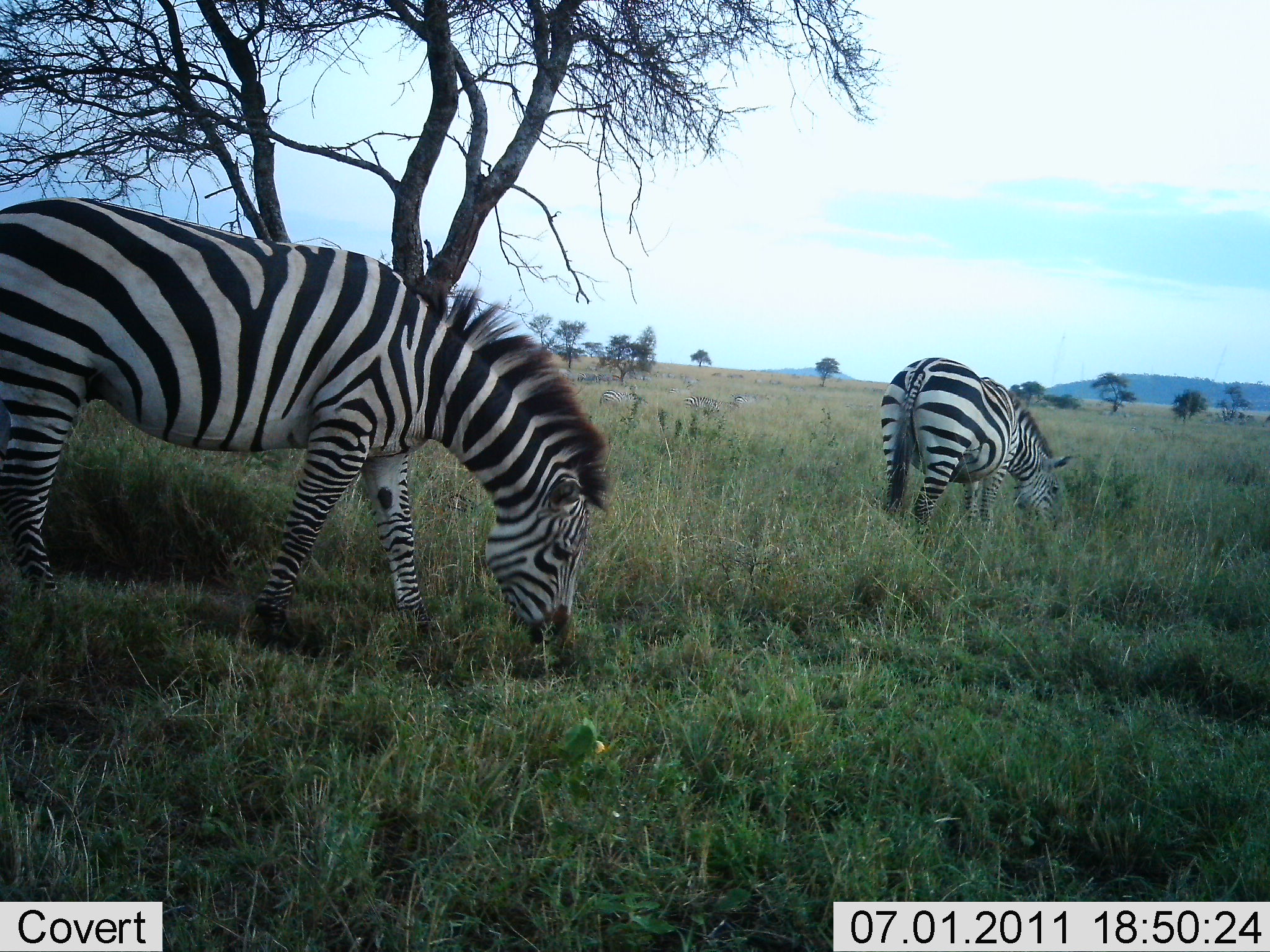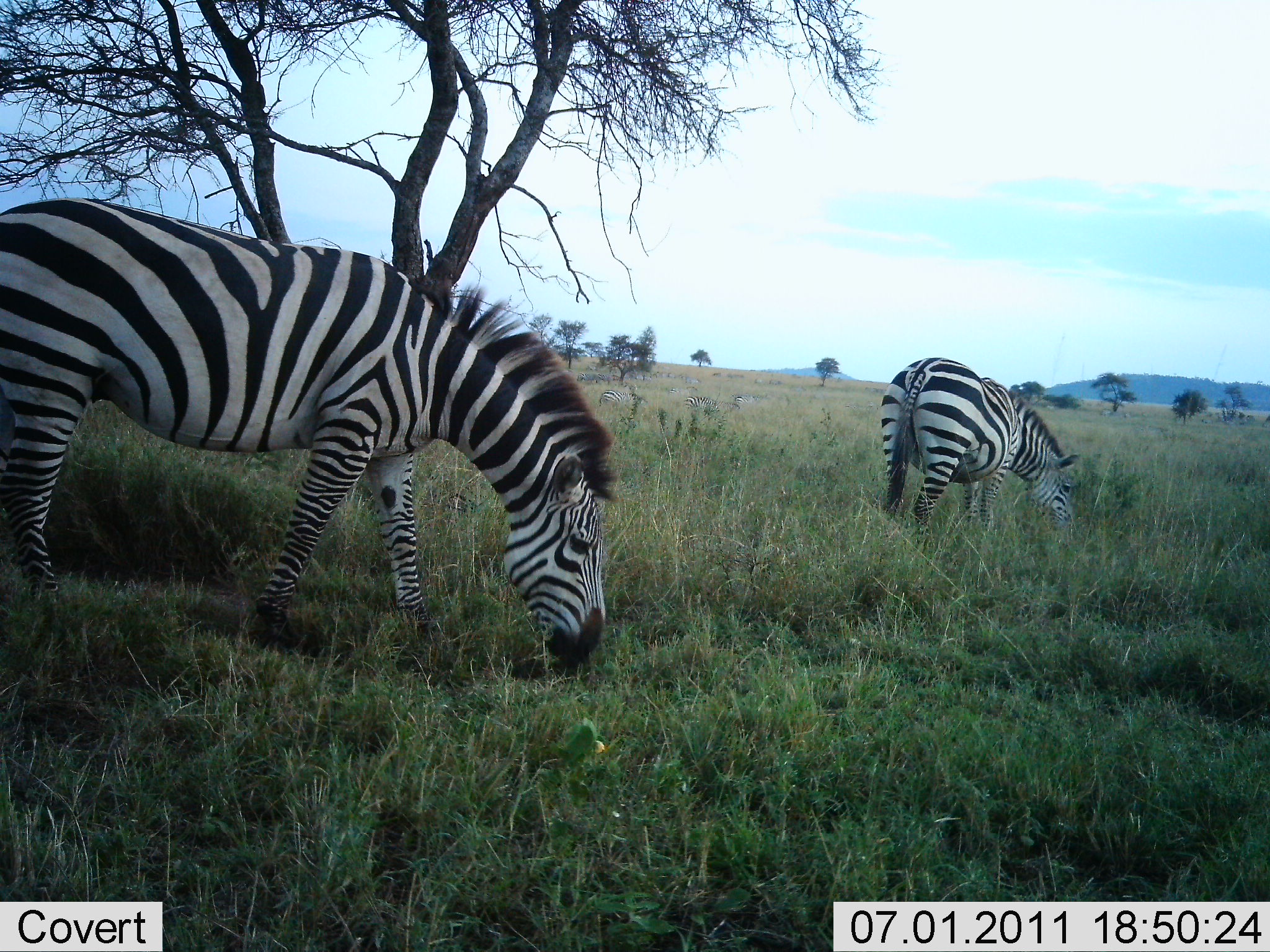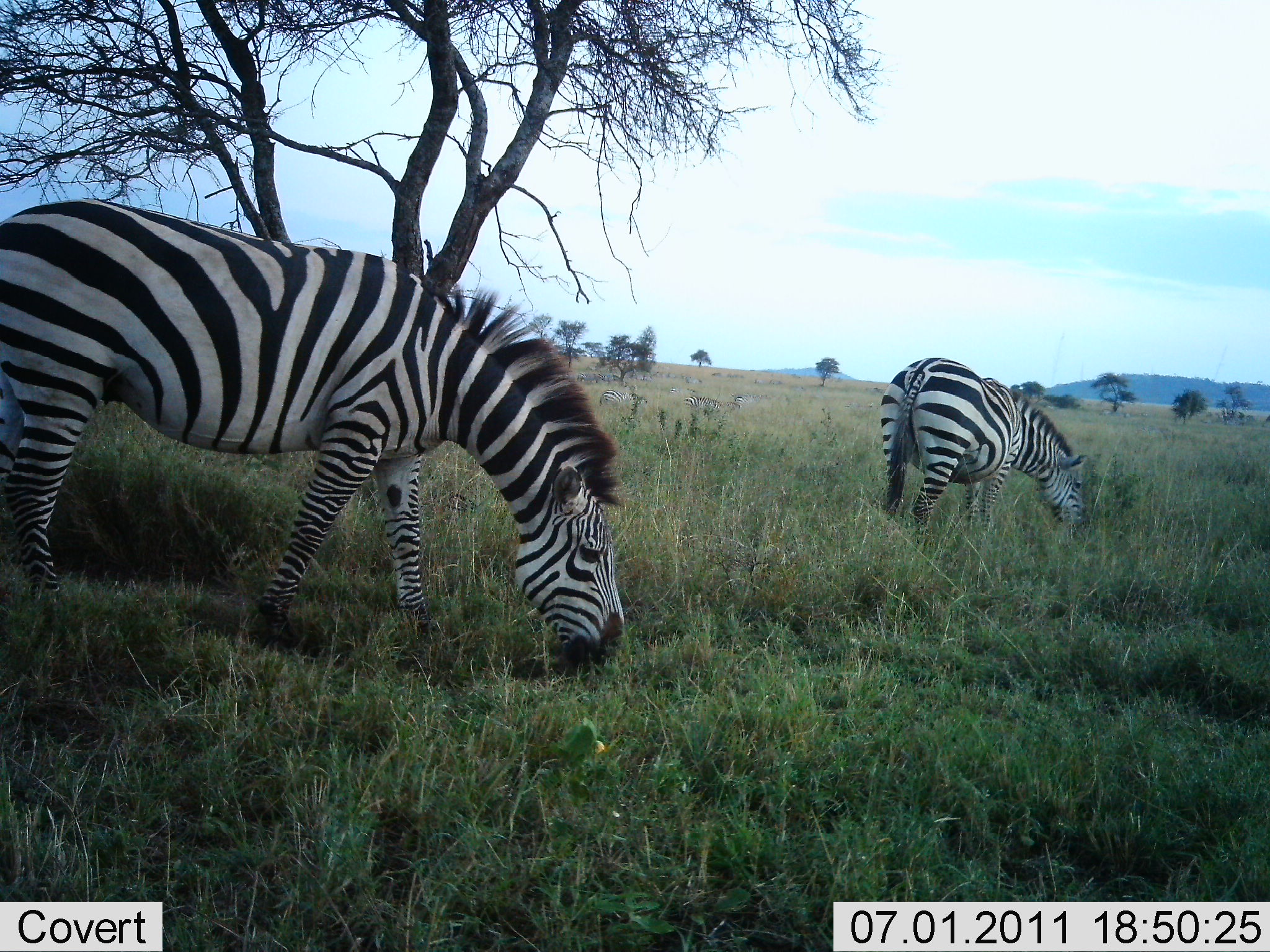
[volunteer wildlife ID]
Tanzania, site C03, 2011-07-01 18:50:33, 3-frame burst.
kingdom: Animalia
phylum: Chordata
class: Mammalia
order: Perissodactyla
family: Equidae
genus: Equus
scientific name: Equus quagga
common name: plains zebra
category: zebra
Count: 2.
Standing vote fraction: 17%.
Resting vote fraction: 0%.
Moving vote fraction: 0%.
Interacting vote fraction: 0%.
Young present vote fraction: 0%.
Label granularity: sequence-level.